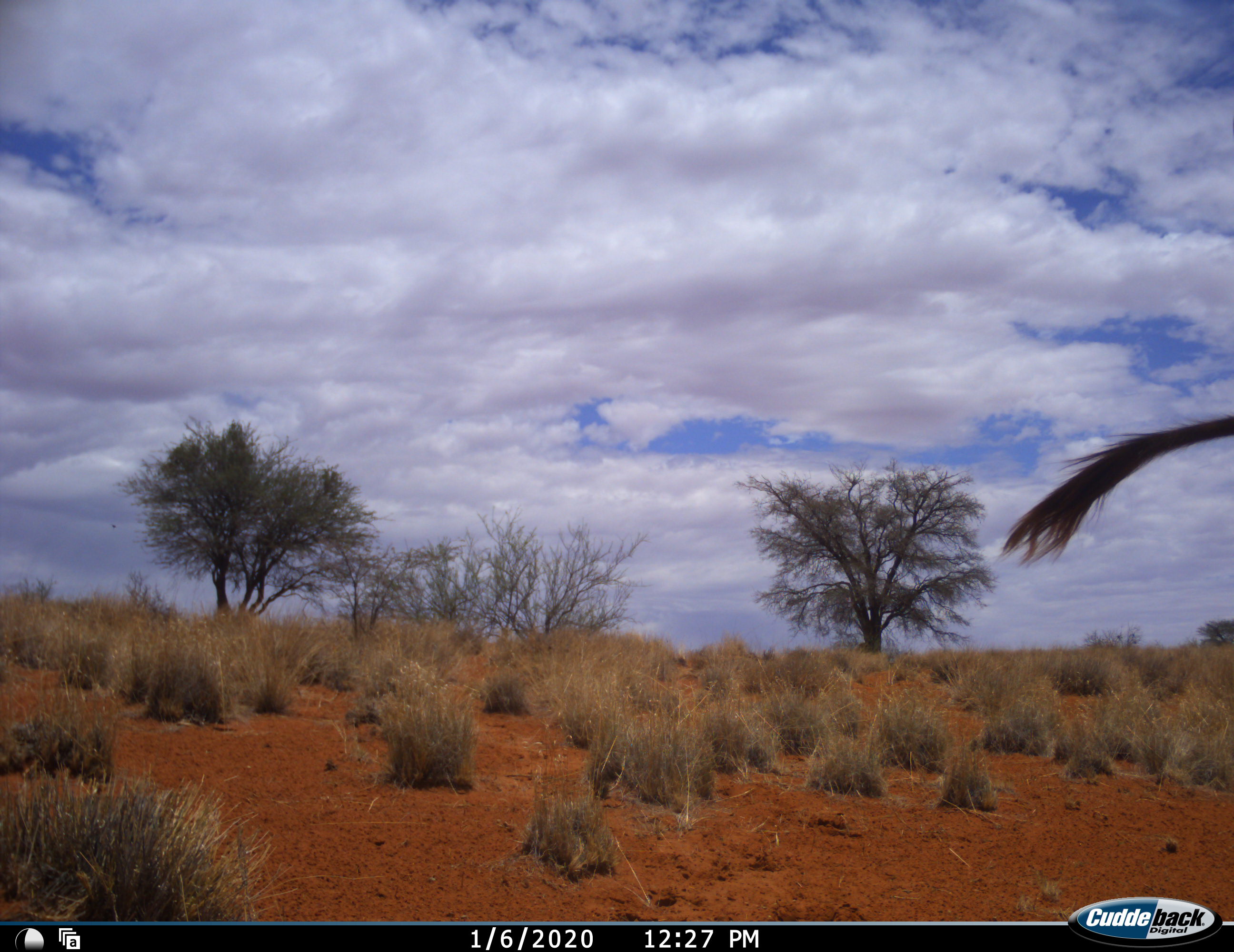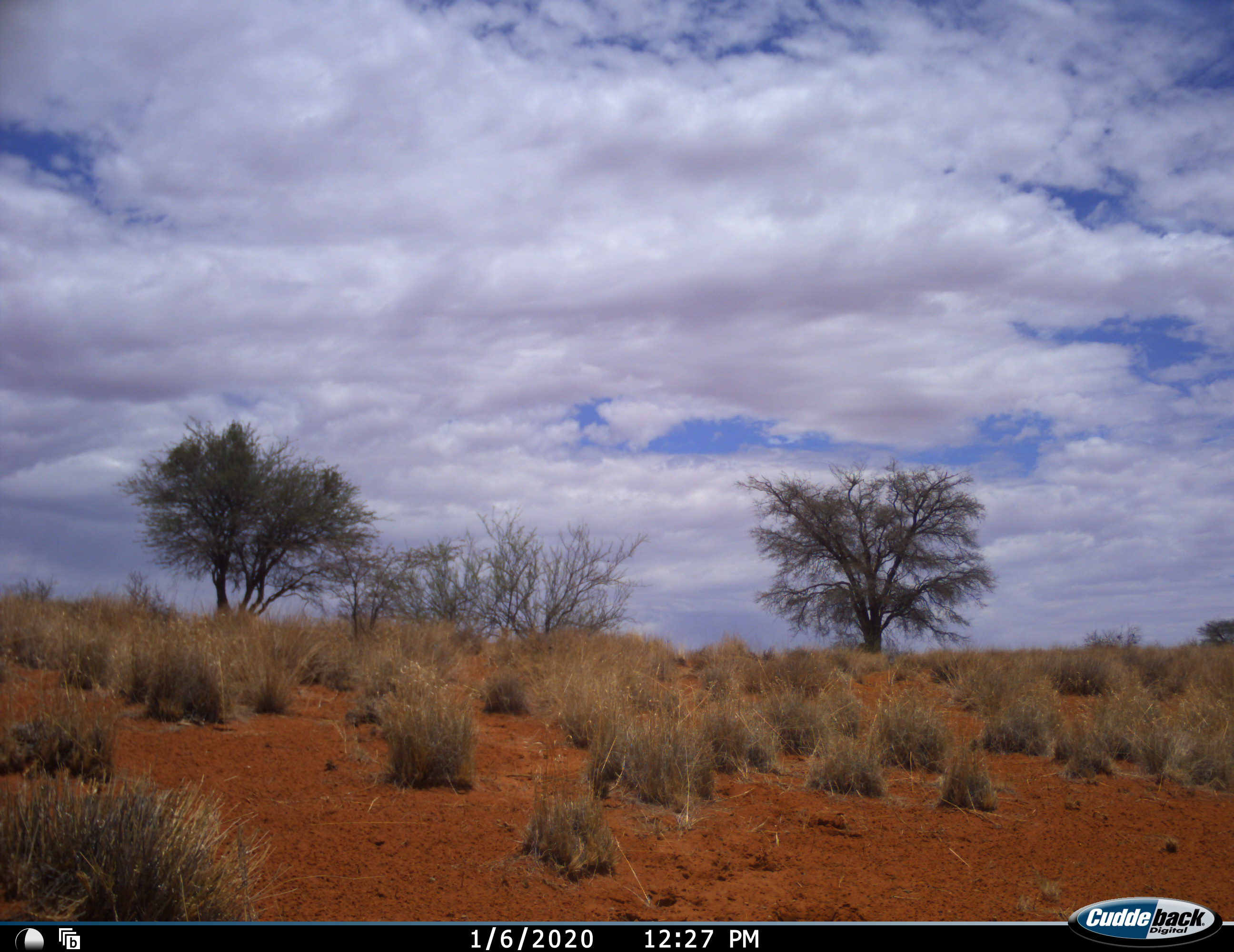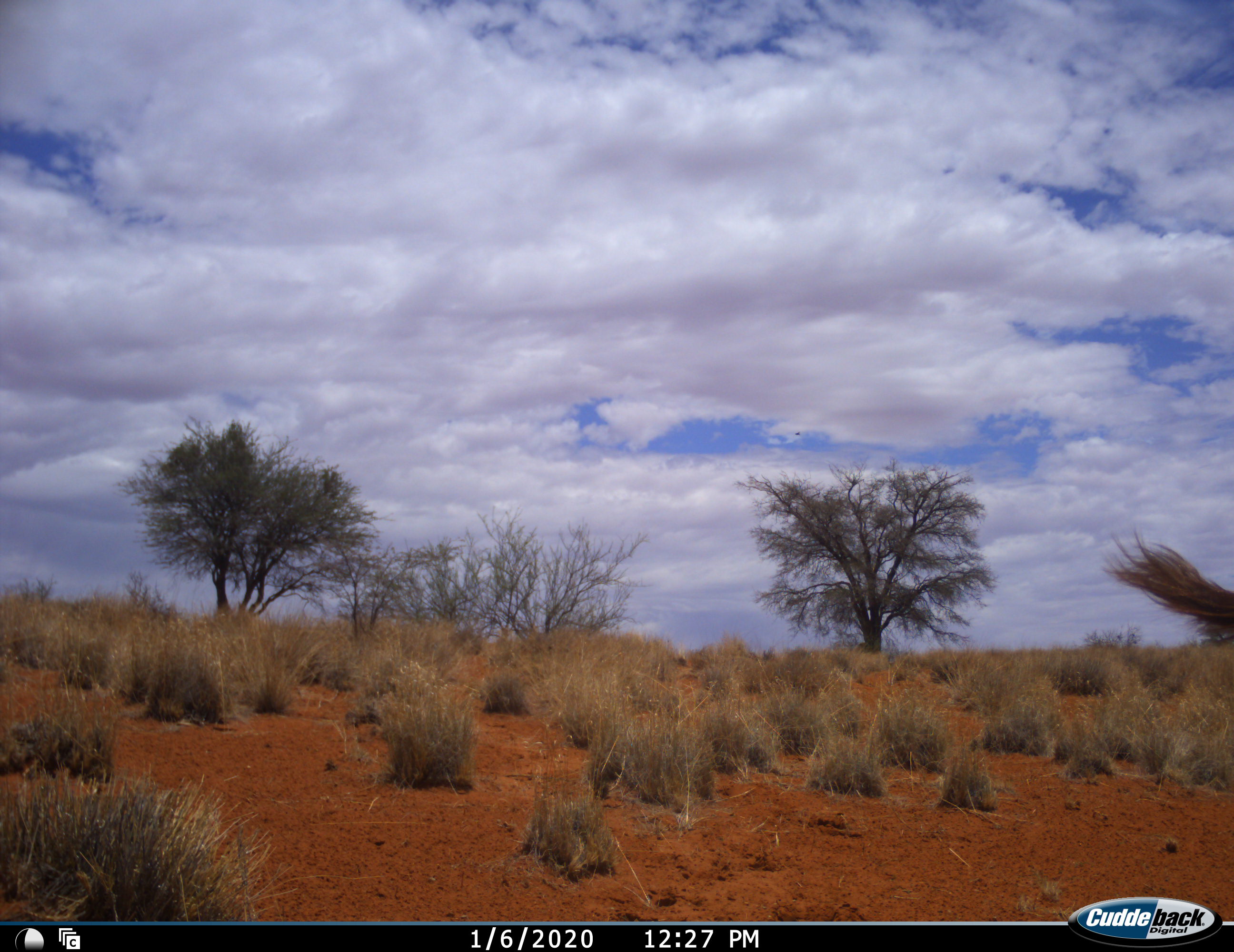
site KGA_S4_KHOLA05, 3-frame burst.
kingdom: Animalia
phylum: Chordata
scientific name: Vertebrata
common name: domestic animal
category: domesticanimal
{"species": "domesticanimal (domestic animal) (Vertebrata)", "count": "1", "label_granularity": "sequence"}